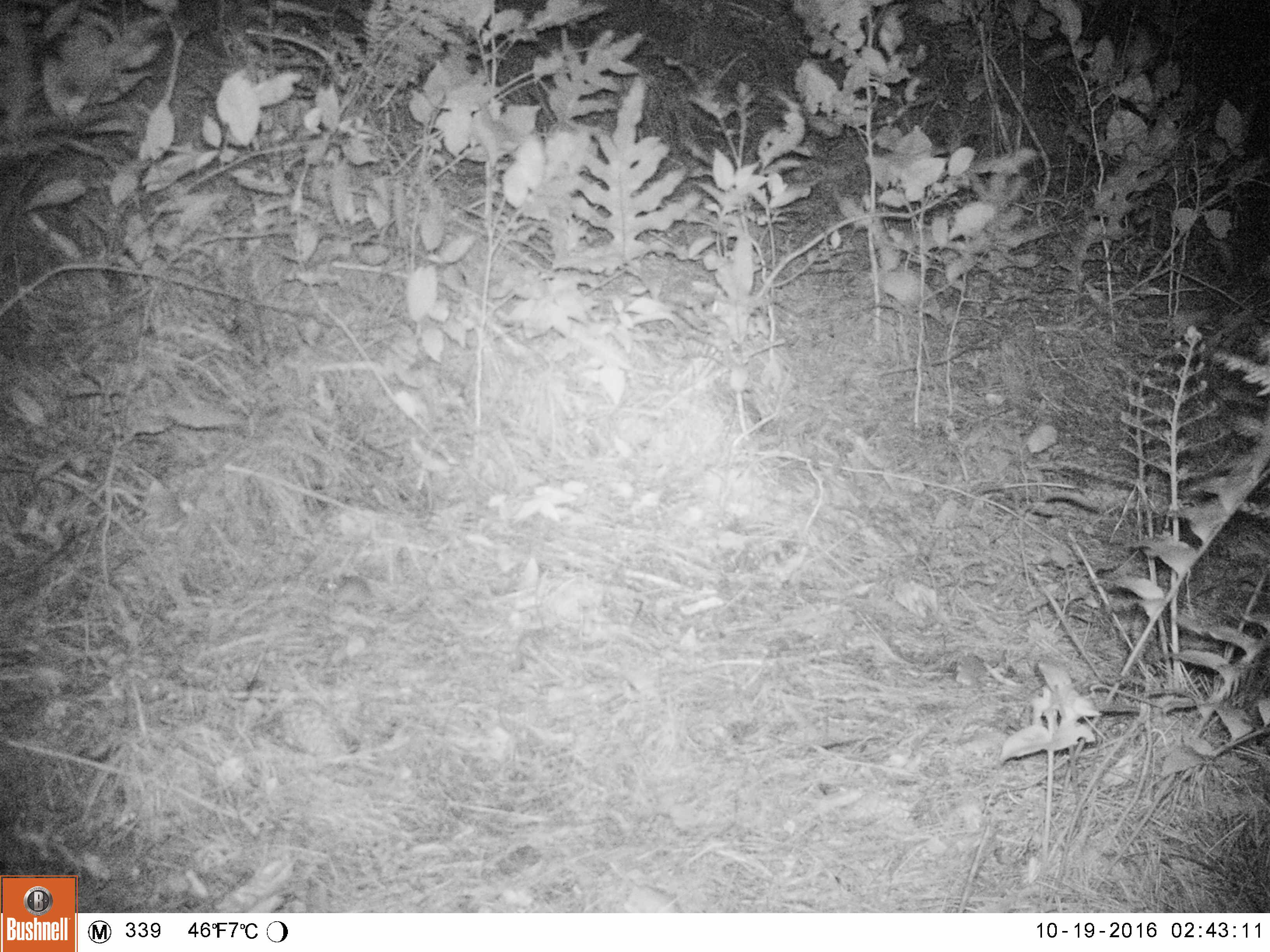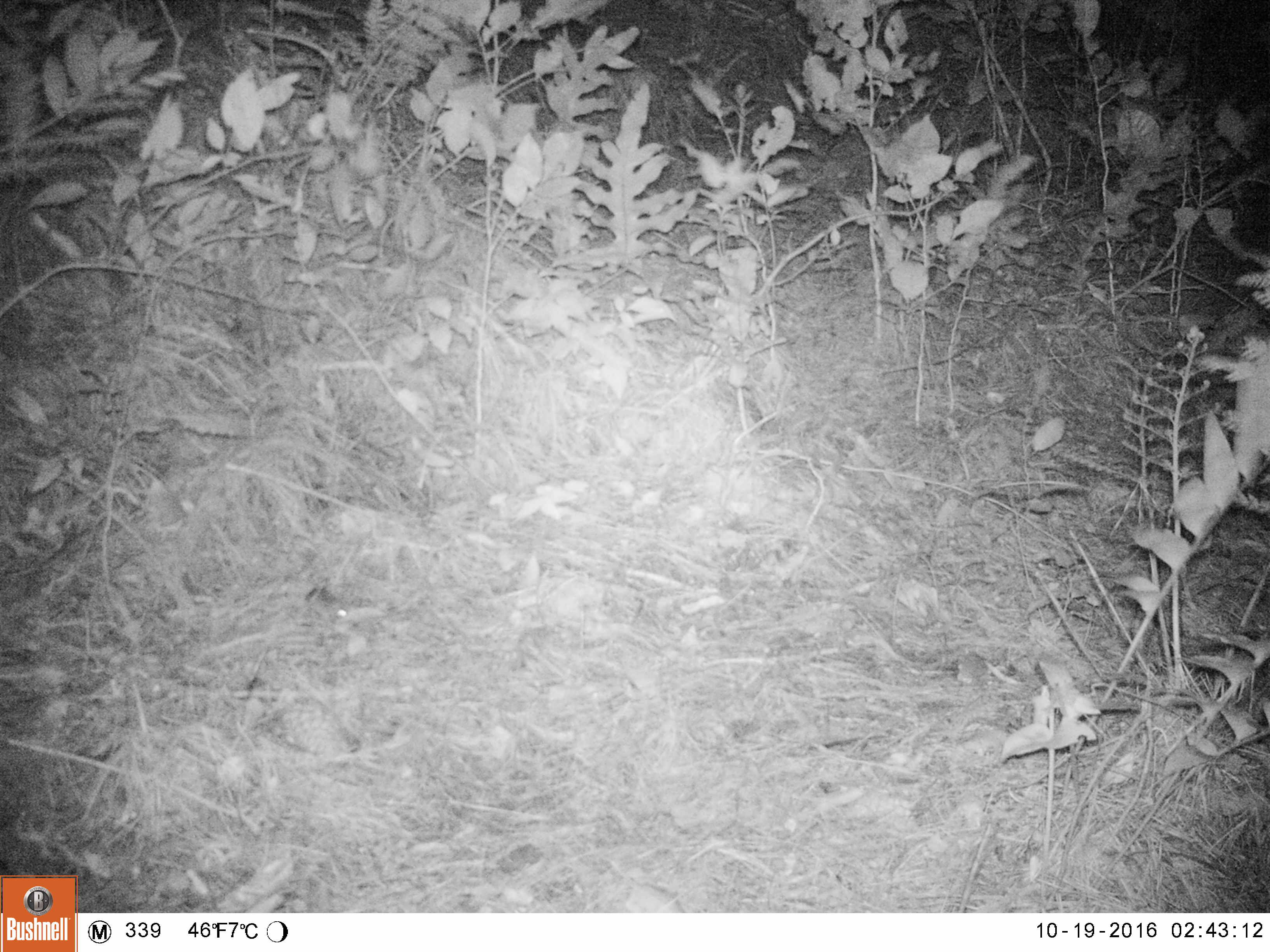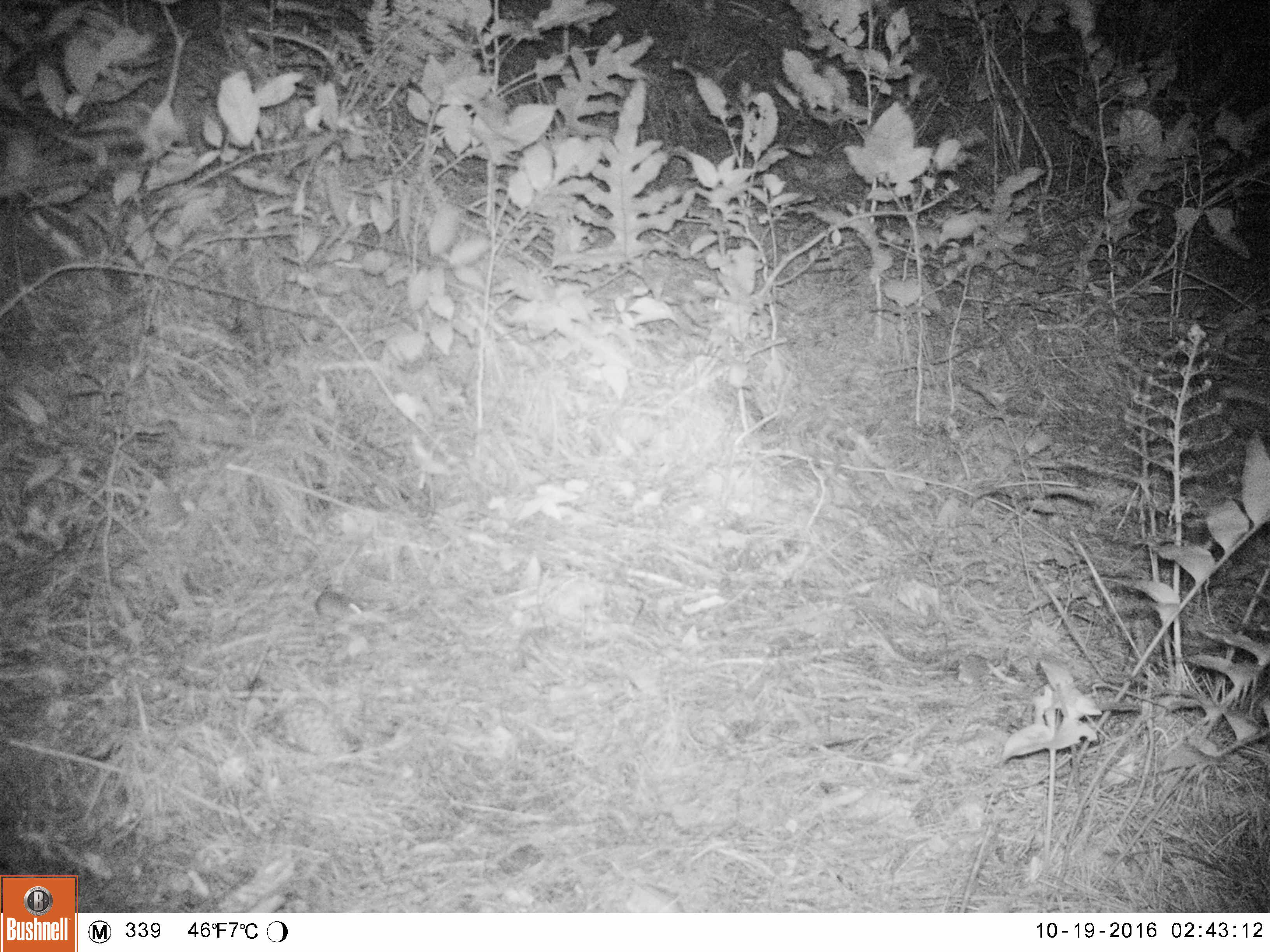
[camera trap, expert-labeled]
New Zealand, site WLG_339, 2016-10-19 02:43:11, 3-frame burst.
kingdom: Animalia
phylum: Chordata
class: Mammalia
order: Rodentia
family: Muridae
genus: Mus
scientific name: Mus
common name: mouse